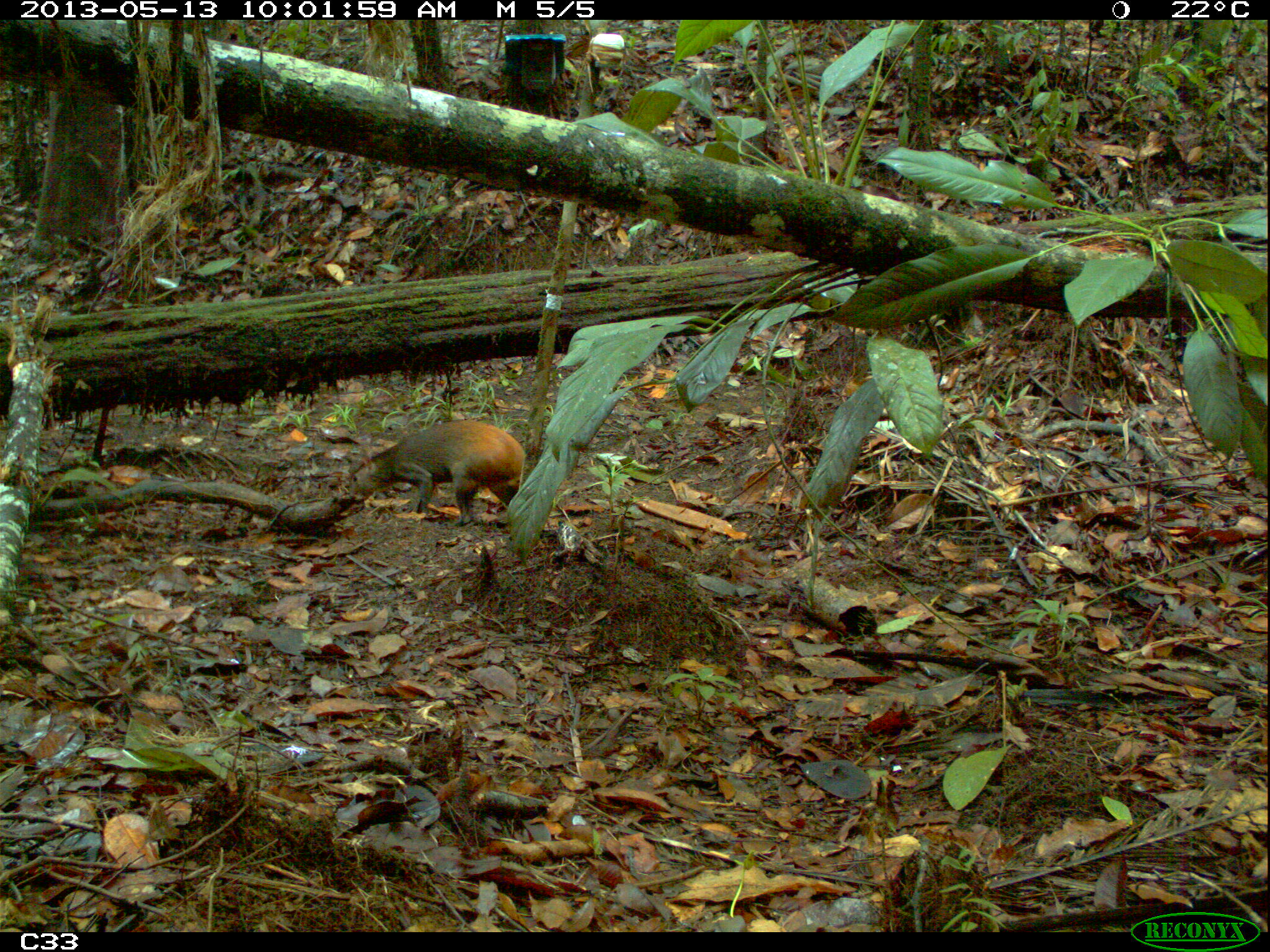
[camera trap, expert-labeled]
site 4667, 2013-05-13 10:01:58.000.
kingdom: Animalia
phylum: Chordata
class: Mammalia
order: Rodentia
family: Dasyproctidae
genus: Dasyprocta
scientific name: Dasyprocta leporina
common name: red-rumped agouti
Dasyprocta leporina (red-rumped agouti), count 1, age adult.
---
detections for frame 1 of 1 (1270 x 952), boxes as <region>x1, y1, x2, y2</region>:
dasyprocta leporina: <region>343, 418, 526, 526</region>